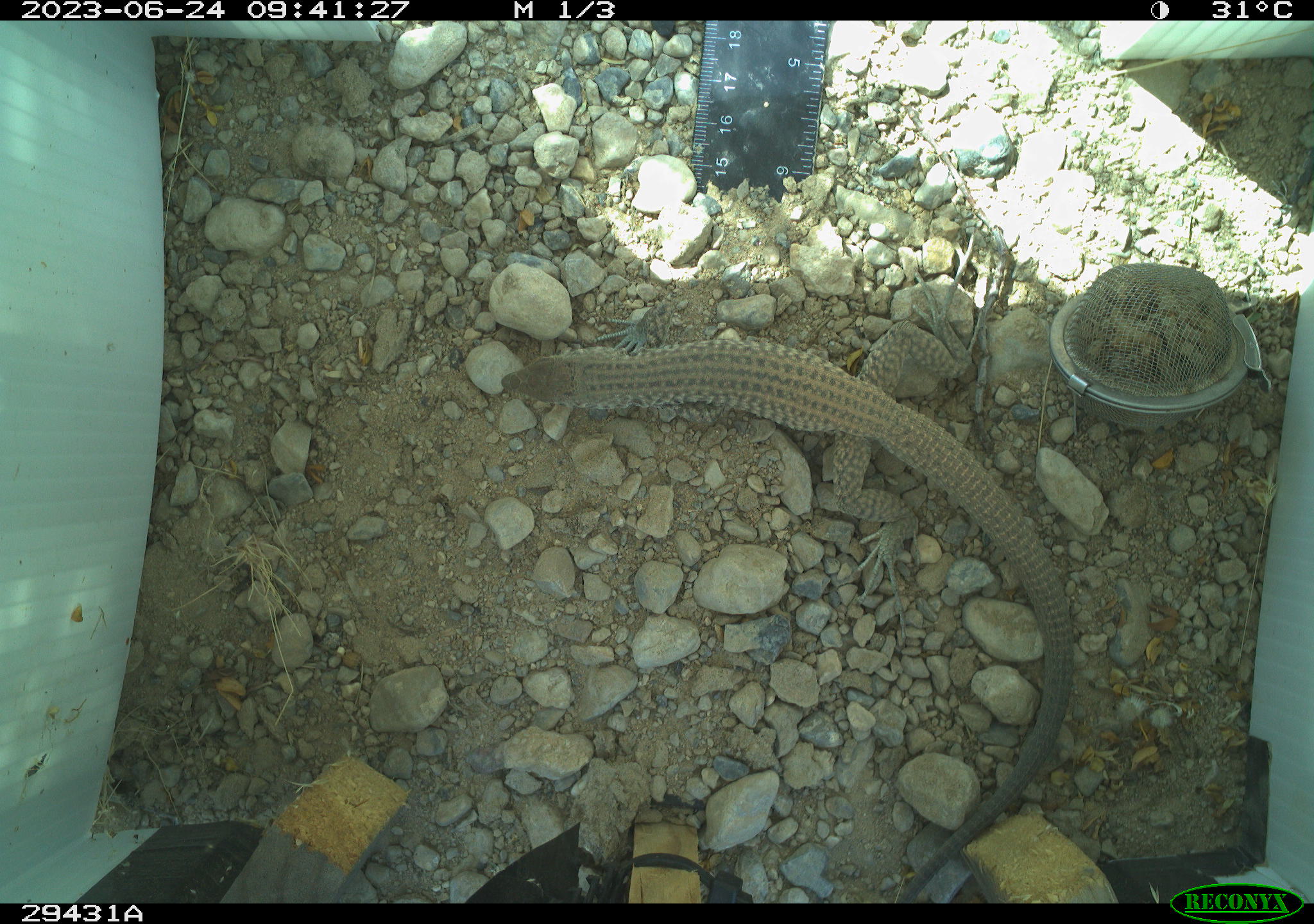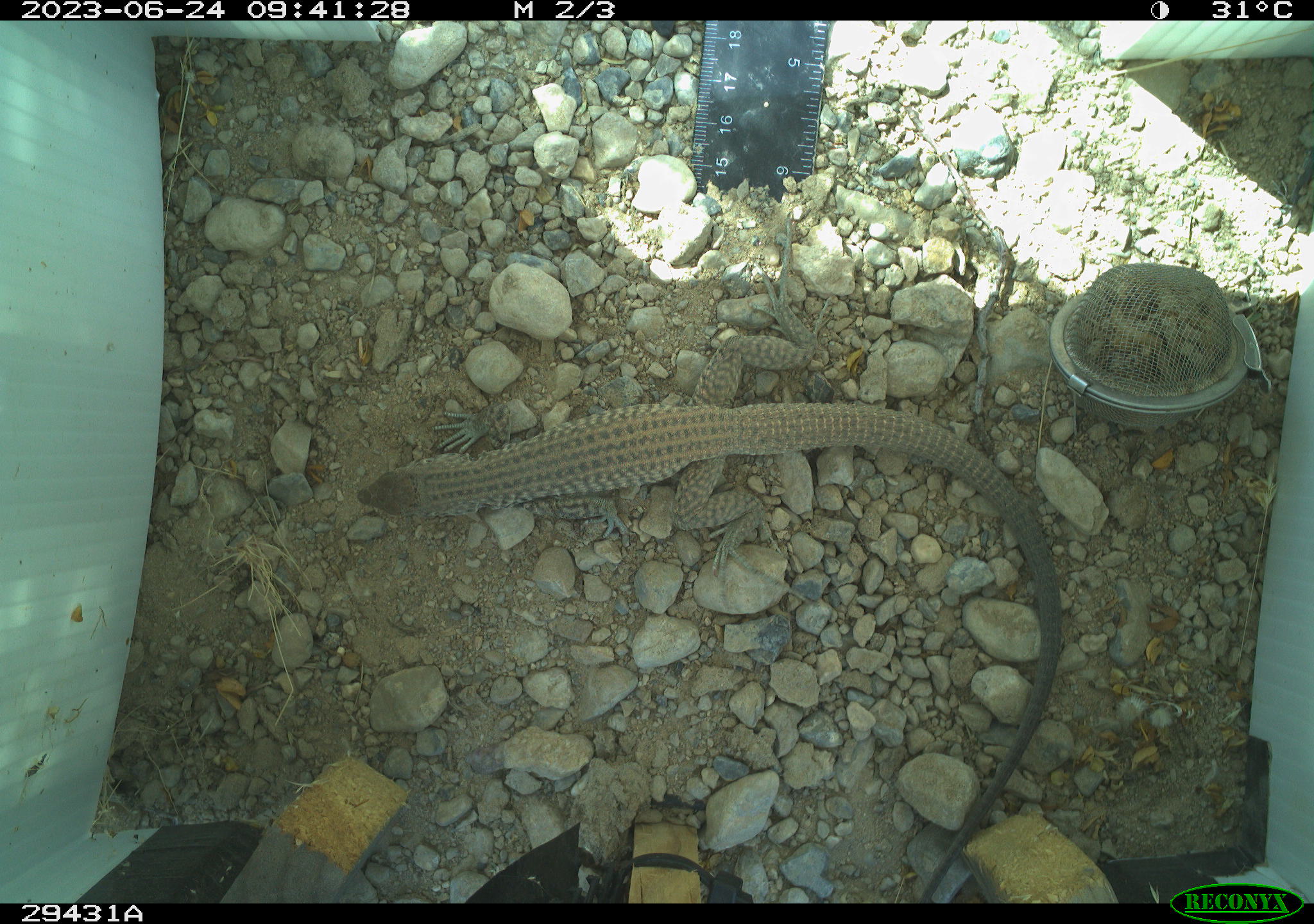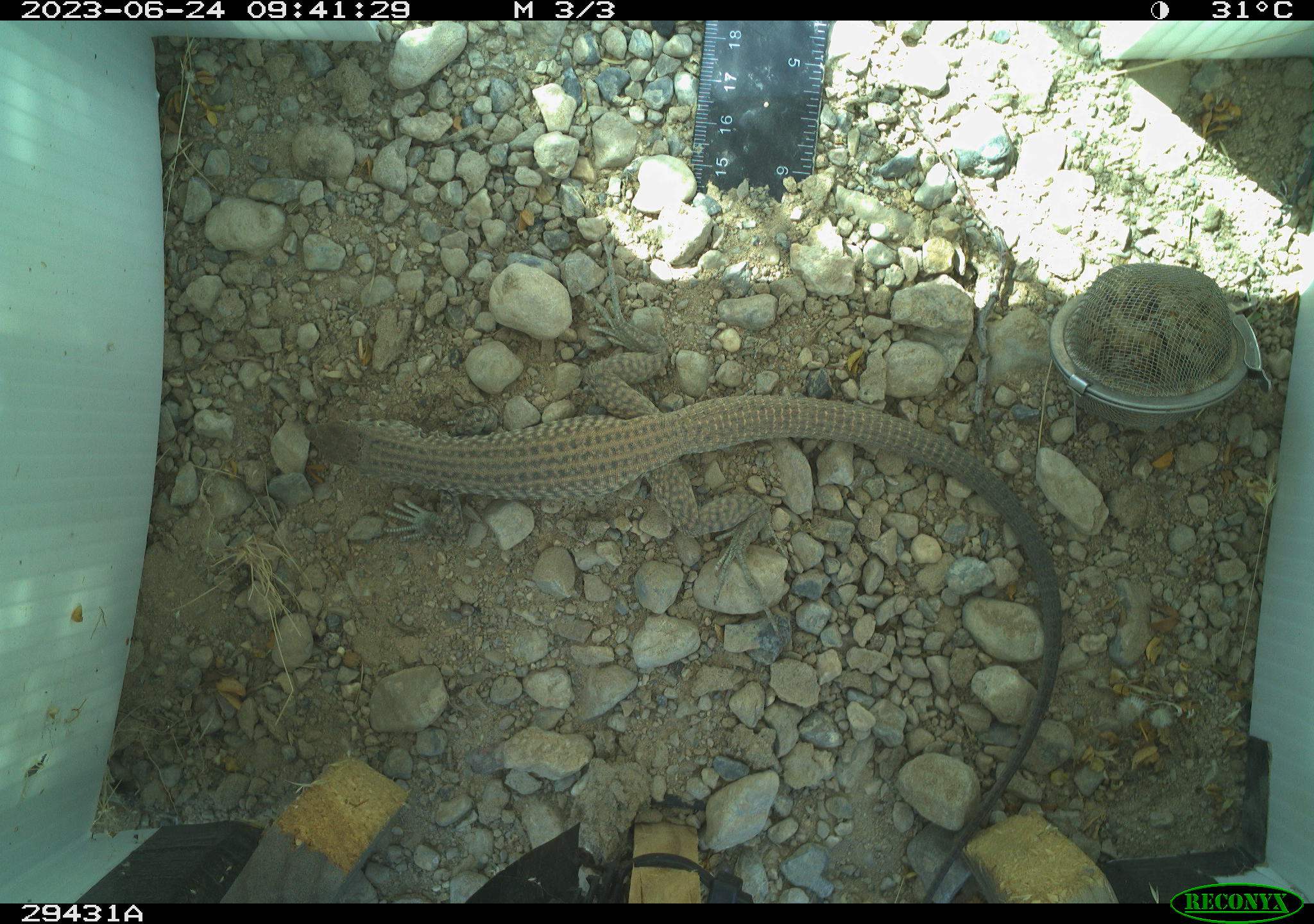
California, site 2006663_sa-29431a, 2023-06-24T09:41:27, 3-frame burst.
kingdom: Animalia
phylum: Chordata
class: Reptilia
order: Squamata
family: Teiidae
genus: Aspidoscelis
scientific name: Aspidoscelis tigris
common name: western whiptail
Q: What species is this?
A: Western whiptail (Aspidoscelis tigris).